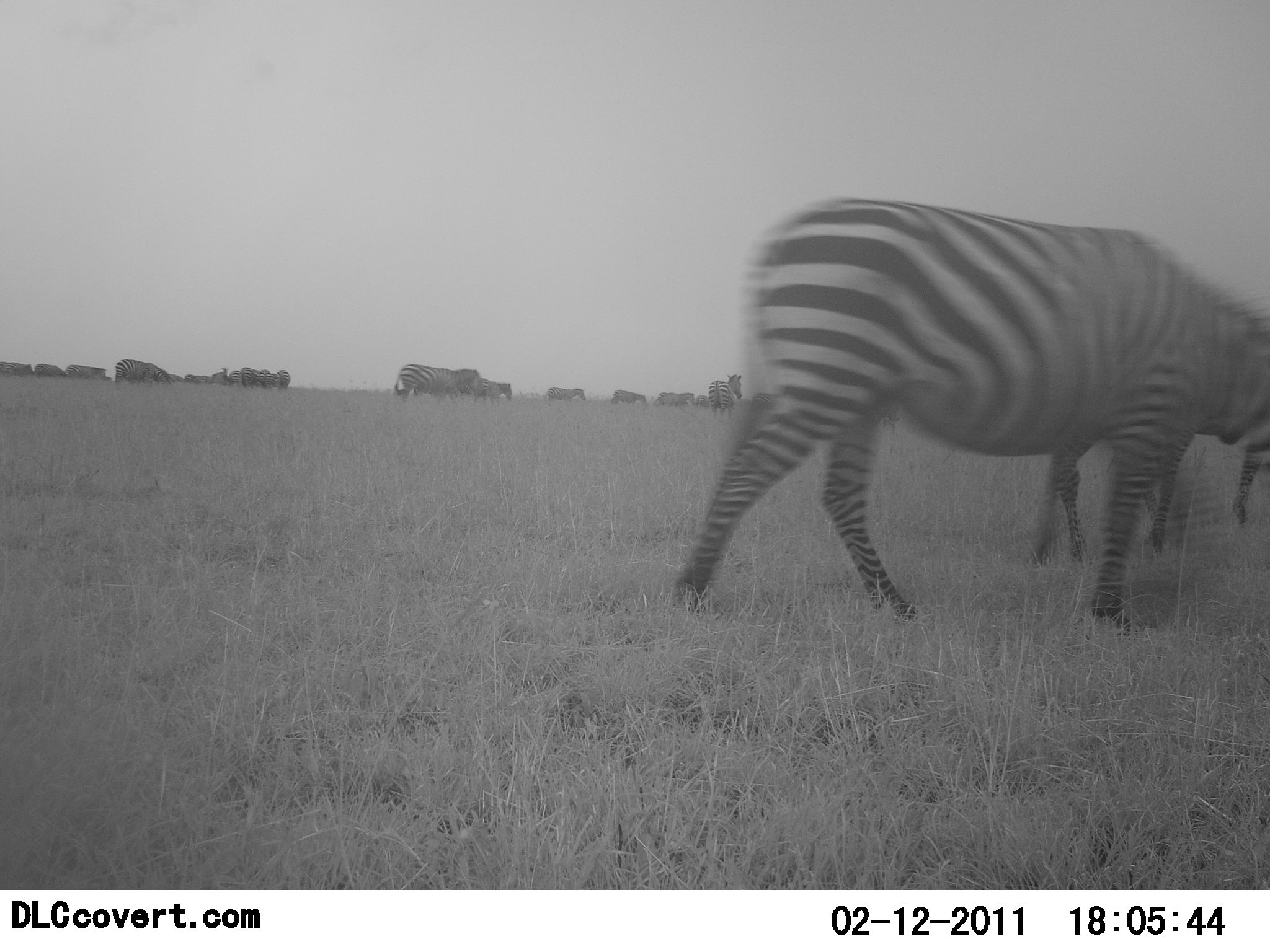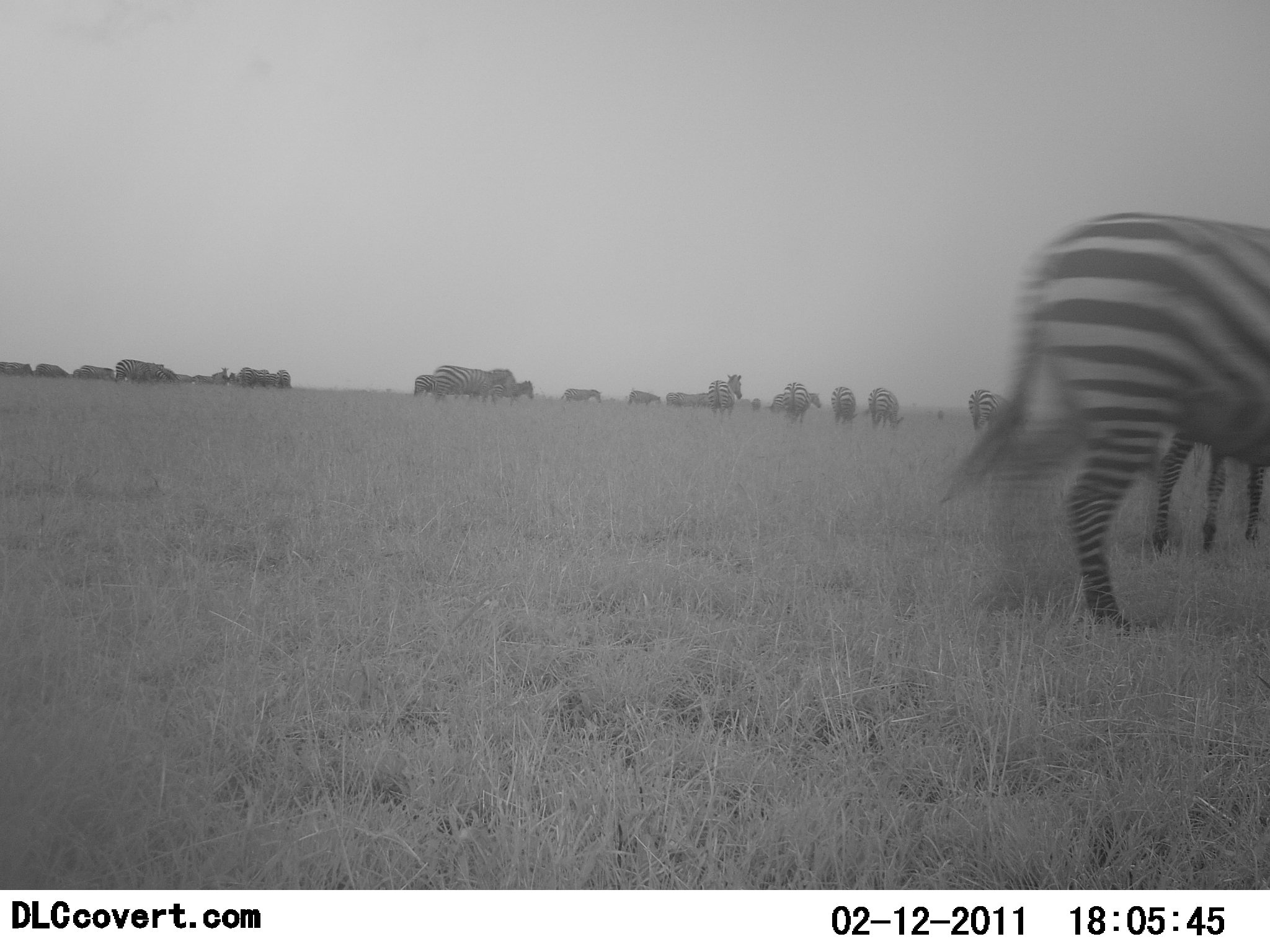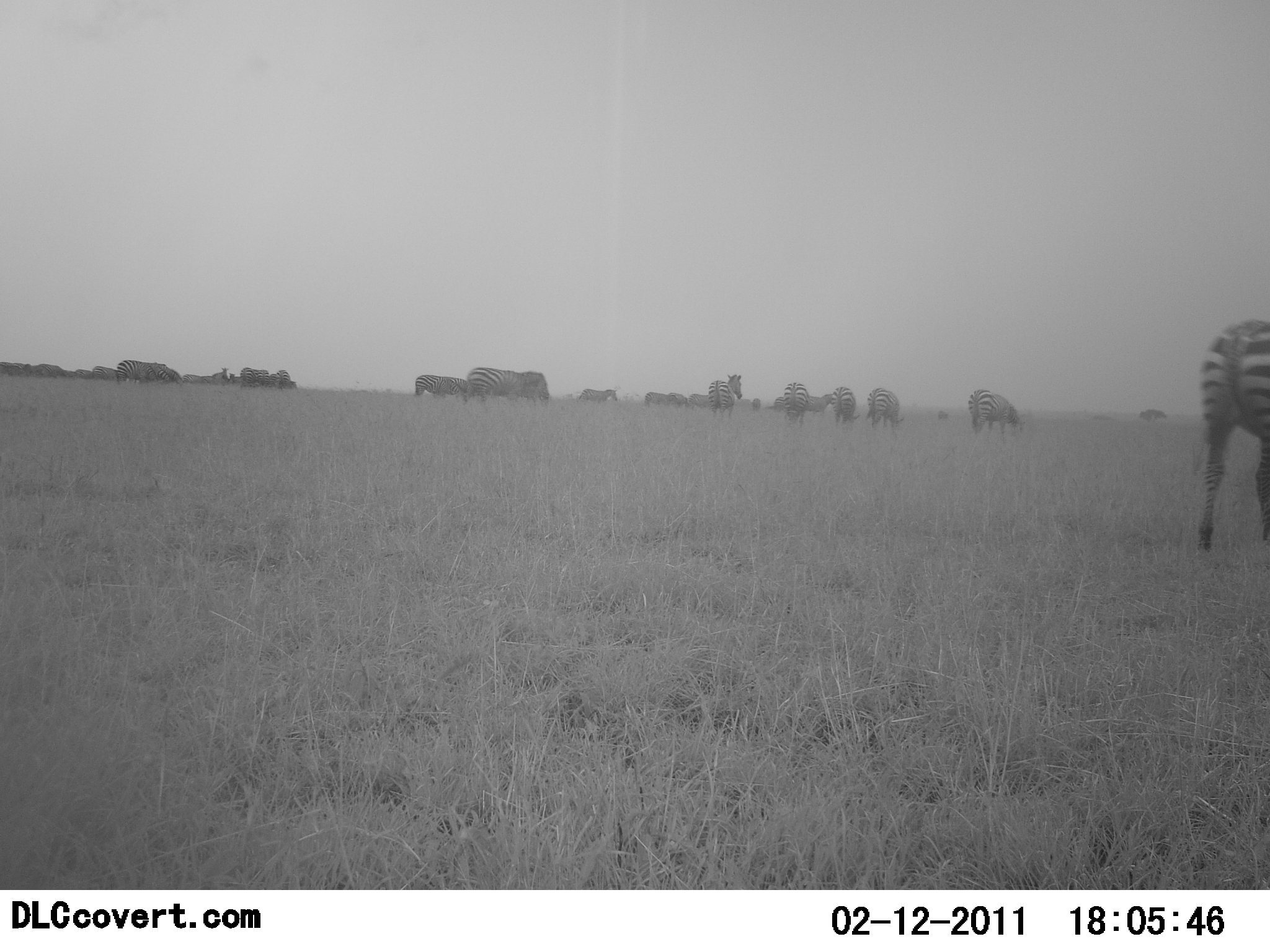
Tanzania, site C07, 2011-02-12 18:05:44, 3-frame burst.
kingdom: Animalia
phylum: Chordata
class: Mammalia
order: Perissodactyla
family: Equidae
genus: Equus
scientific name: Equus quagga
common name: plains zebra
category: zebra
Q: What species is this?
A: Zebra (plains zebra) (Equus quagga).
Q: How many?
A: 11-50.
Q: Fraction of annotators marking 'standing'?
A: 27%.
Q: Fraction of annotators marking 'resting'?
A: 18%.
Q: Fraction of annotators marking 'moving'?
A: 82%.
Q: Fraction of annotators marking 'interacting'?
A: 0%.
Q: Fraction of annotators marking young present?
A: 0%.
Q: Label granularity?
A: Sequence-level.